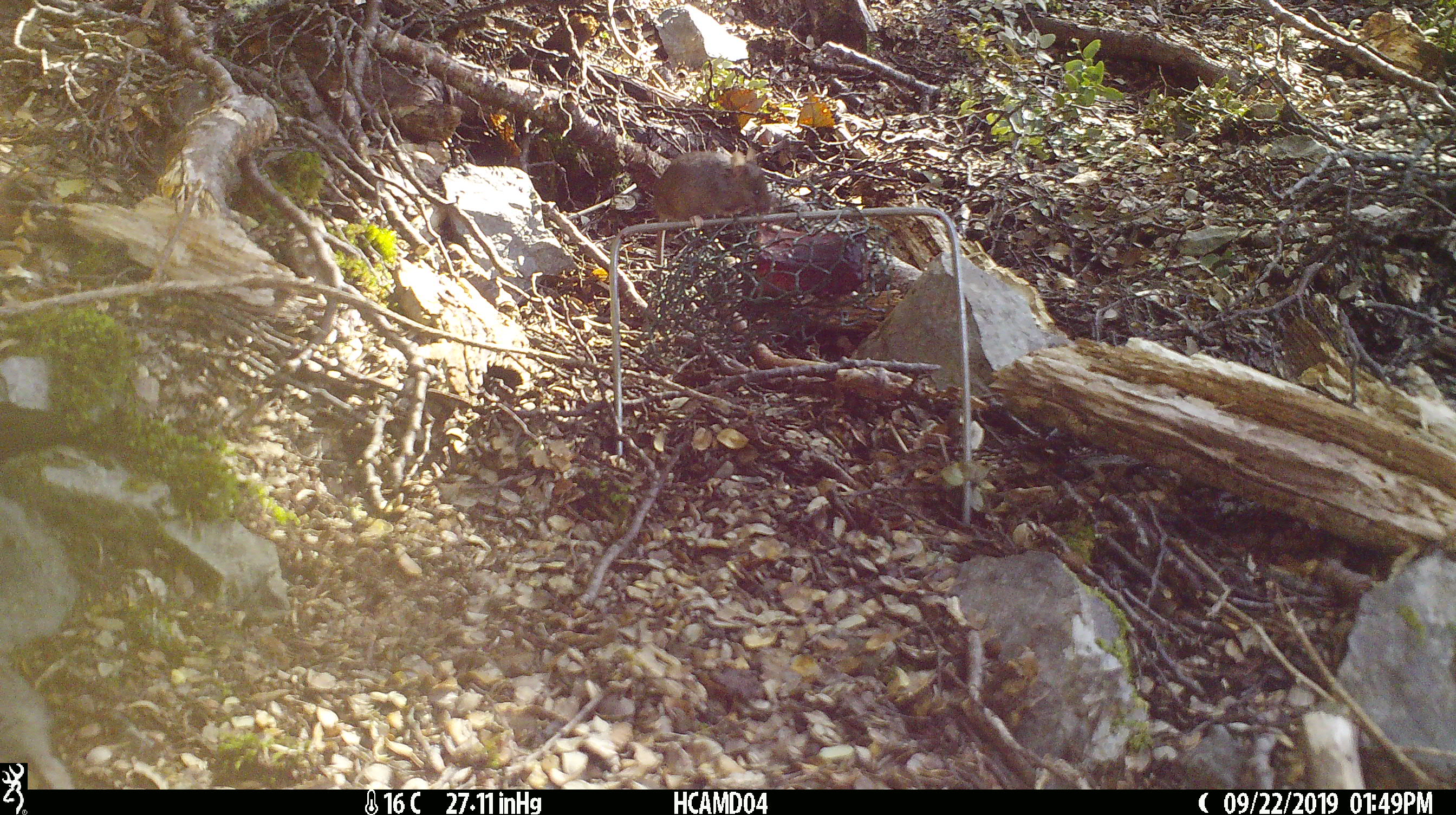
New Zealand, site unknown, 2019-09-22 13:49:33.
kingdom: Animalia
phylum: Chordata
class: Mammalia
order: Rodentia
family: Muridae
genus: Mus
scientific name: Mus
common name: mouse